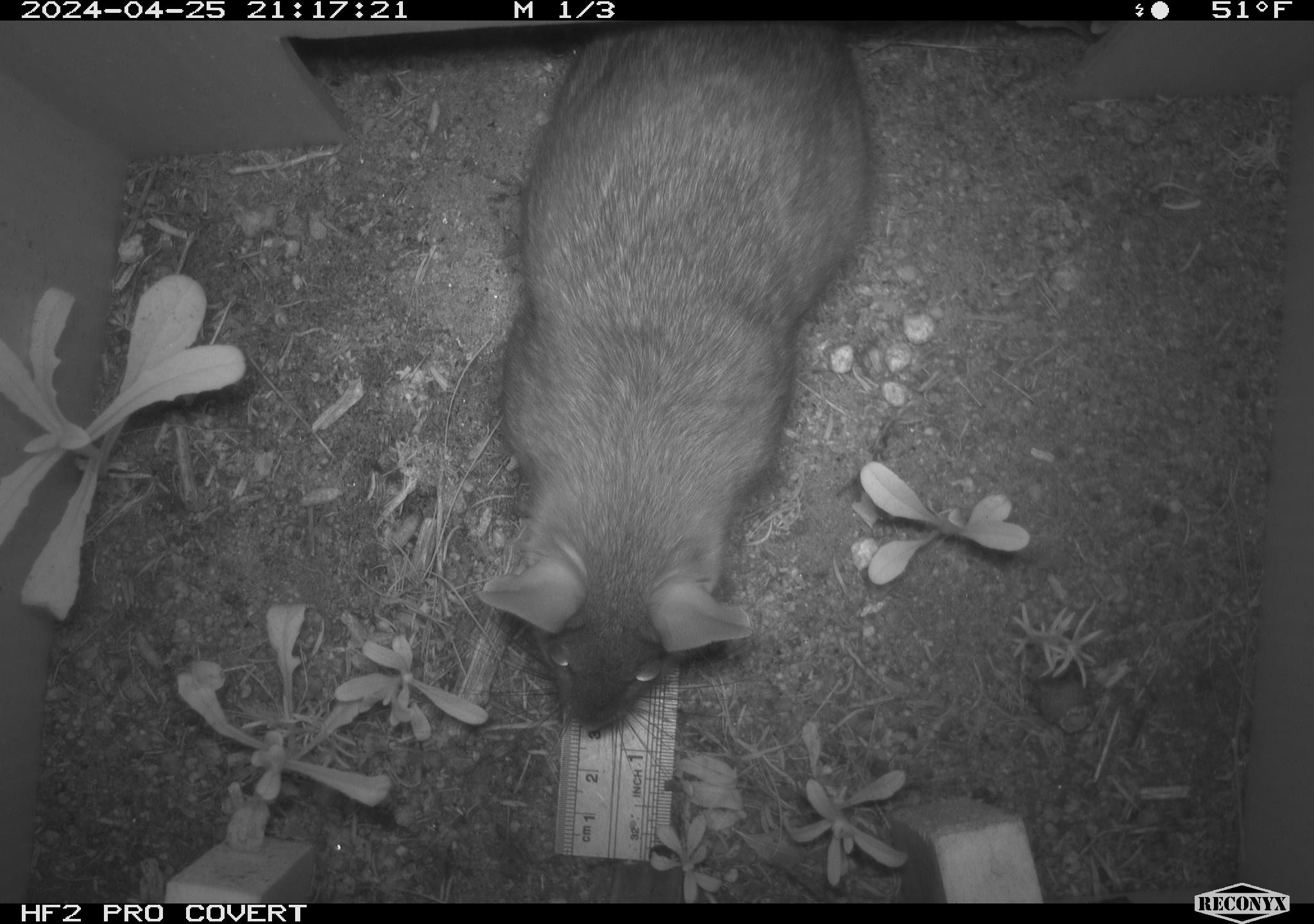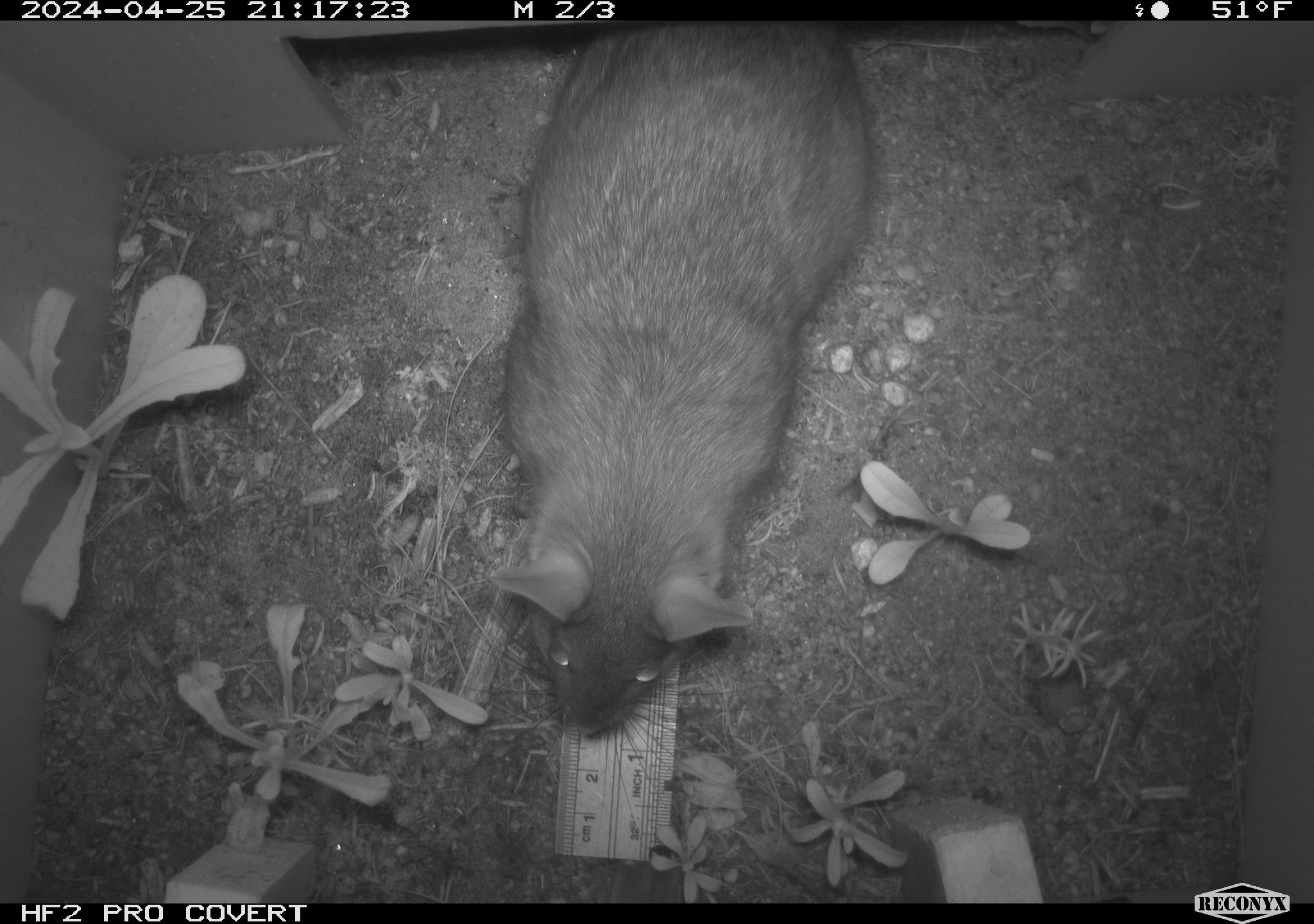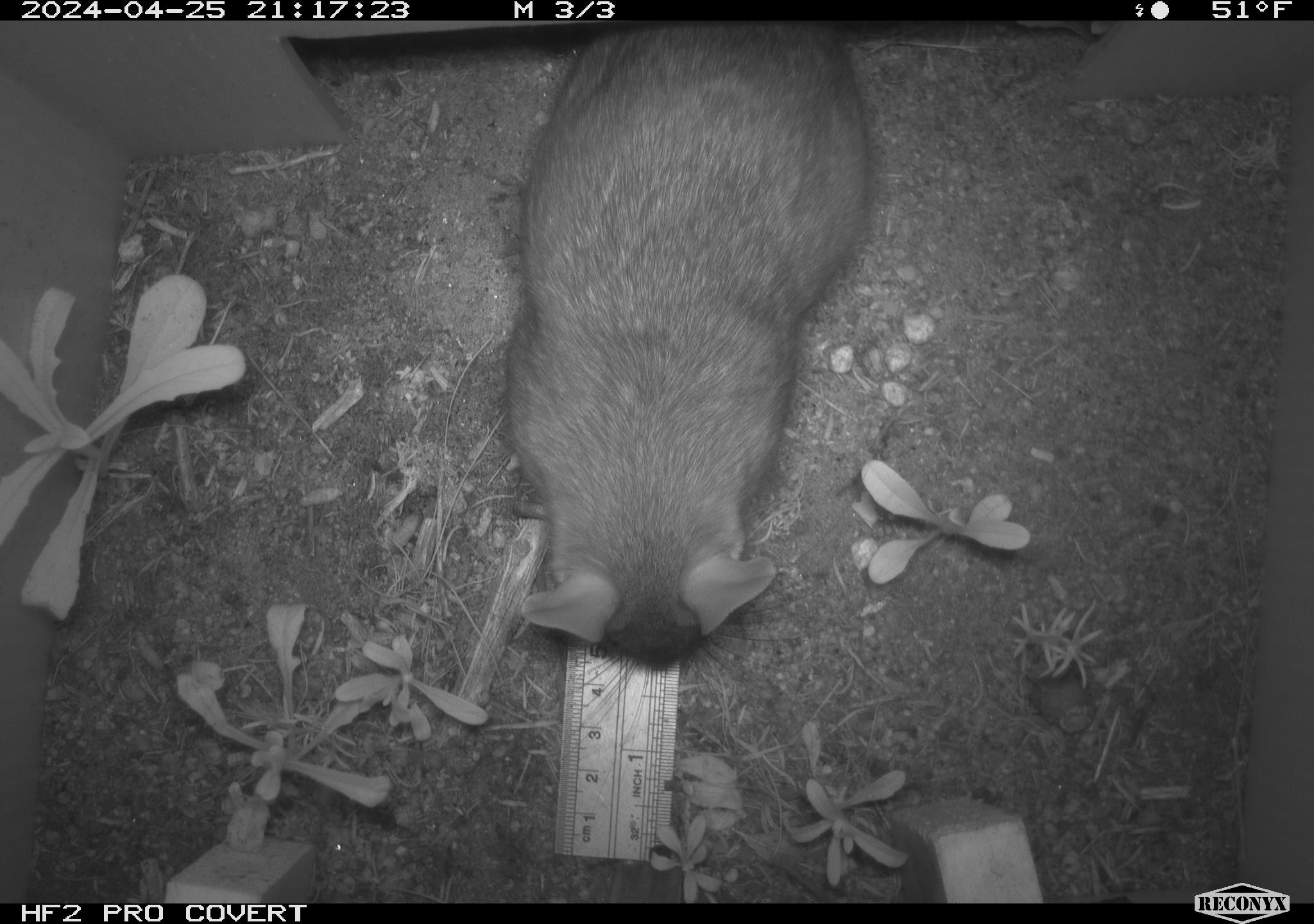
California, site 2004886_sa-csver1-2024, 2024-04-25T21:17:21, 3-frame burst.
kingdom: Animalia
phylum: Chordata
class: Mammalia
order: Rodentia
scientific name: Rodentia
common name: rodent